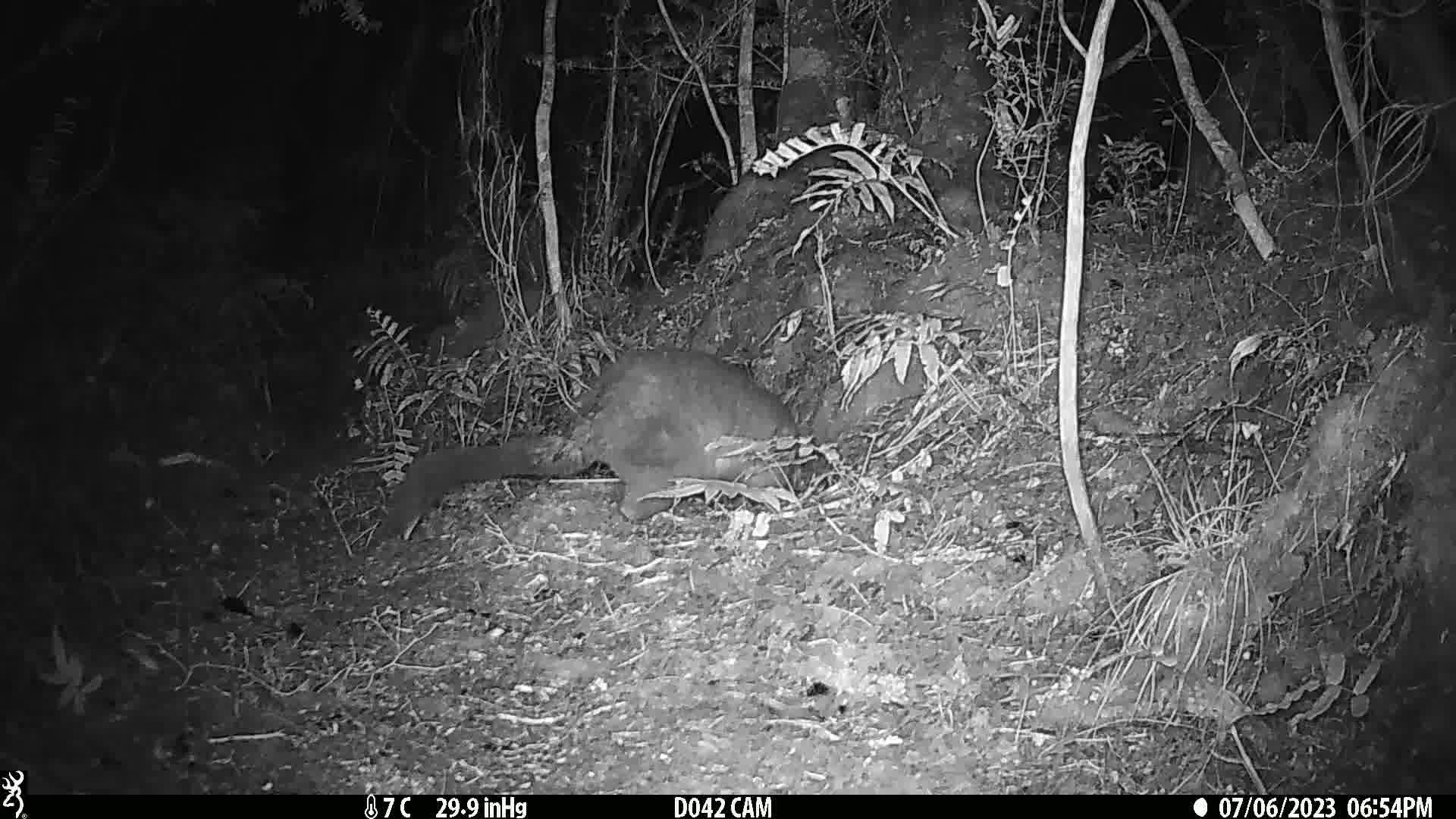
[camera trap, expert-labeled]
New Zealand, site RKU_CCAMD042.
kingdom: Animalia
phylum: Chordata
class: Mammalia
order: Diprotodontia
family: Phalangeridae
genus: Trichosurus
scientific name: Trichosurus vulpecula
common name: common brushtail possum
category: possum